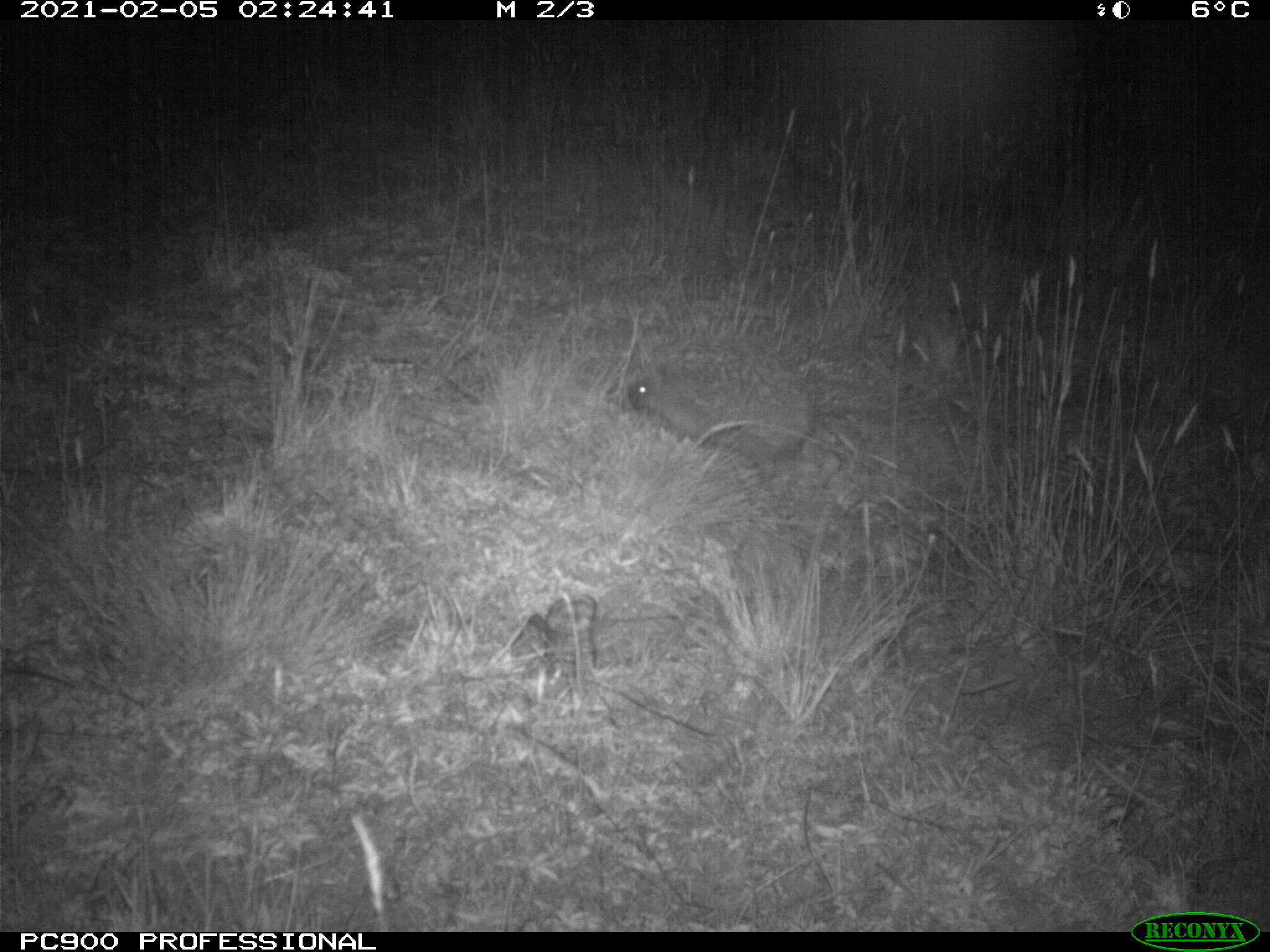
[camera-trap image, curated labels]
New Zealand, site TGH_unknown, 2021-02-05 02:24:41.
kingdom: Animalia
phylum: Chordata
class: Mammalia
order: Eulipotyphla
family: Erinaceidae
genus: Erinaceus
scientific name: Erinaceus europaeus europaeus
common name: european hedgehog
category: hedgehog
Hedgehog (european hedgehog) (Erinaceus europaeus europaeus).